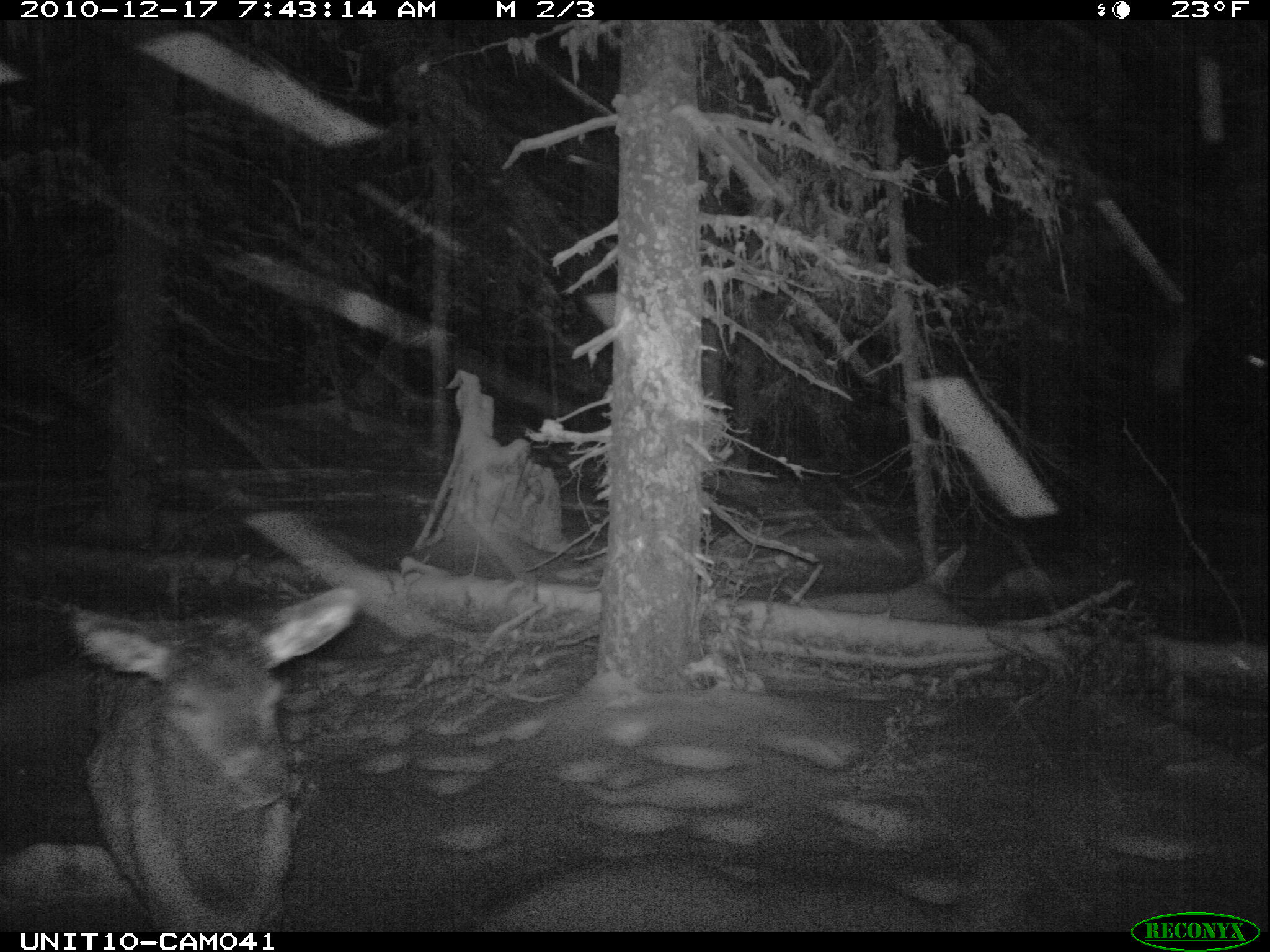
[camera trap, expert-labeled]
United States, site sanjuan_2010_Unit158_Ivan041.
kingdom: Animalia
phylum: Chordata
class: Mammalia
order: Artiodactyla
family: Cervidae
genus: Cervus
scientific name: Cervus elaphus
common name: red deer